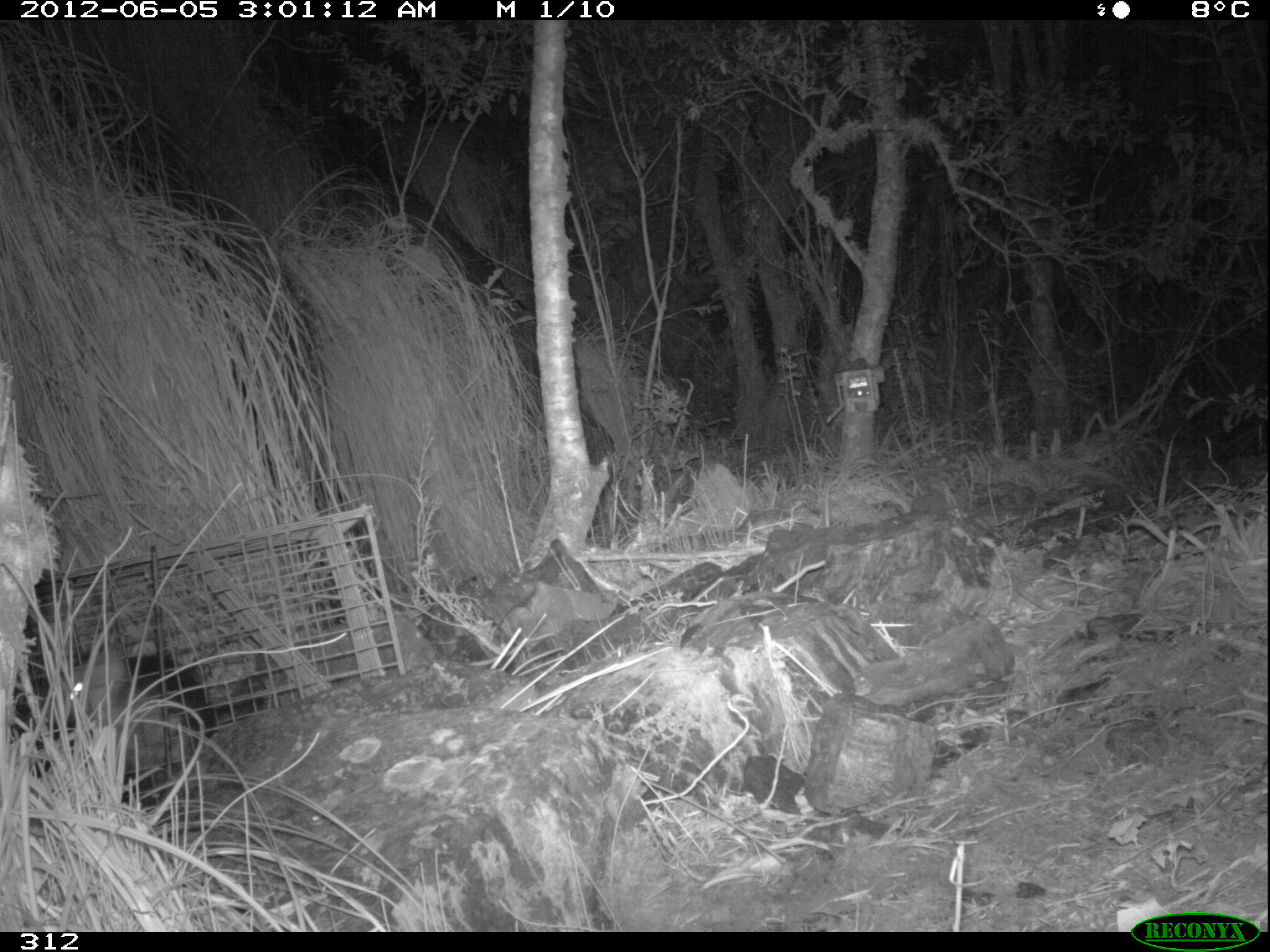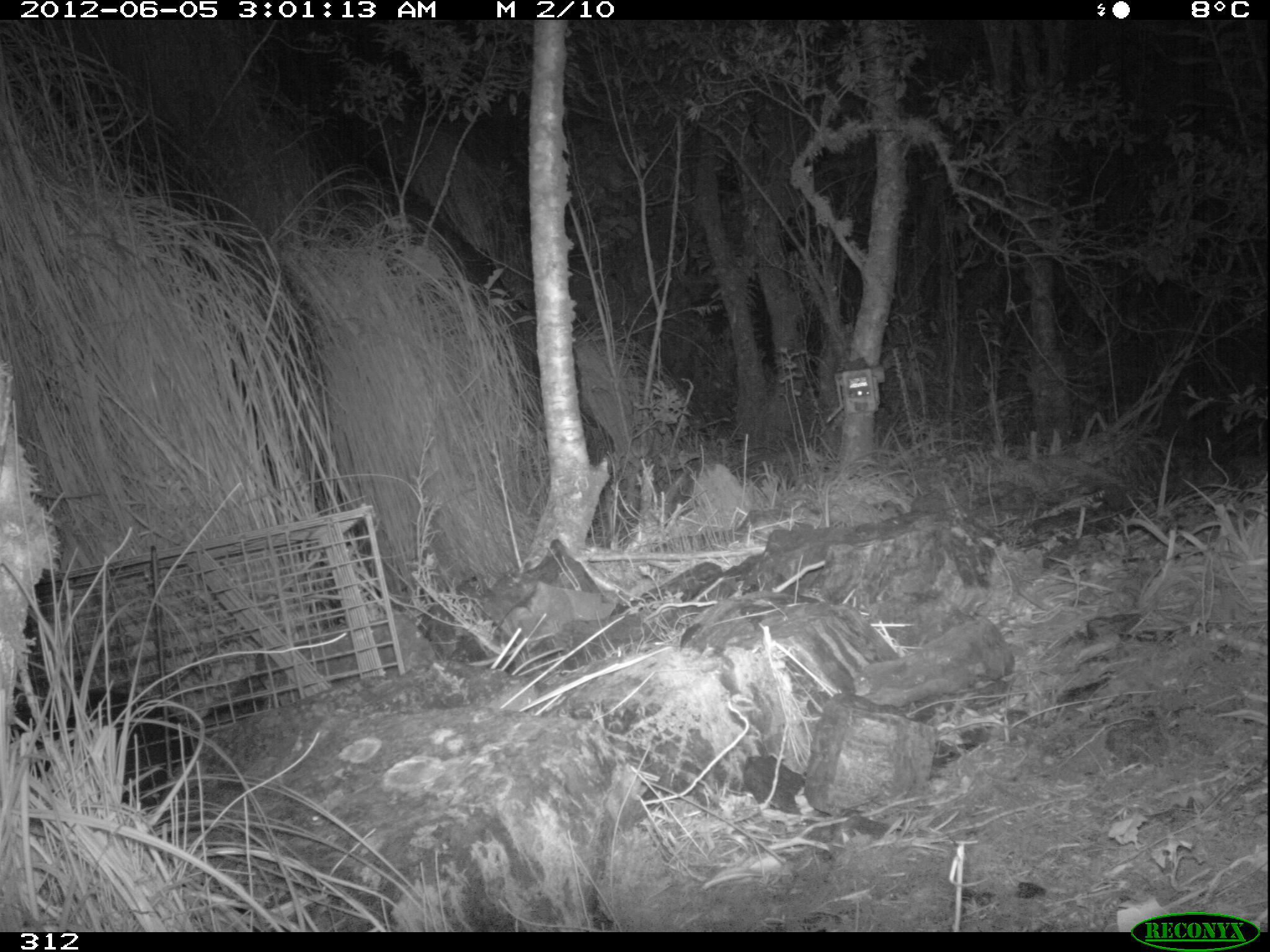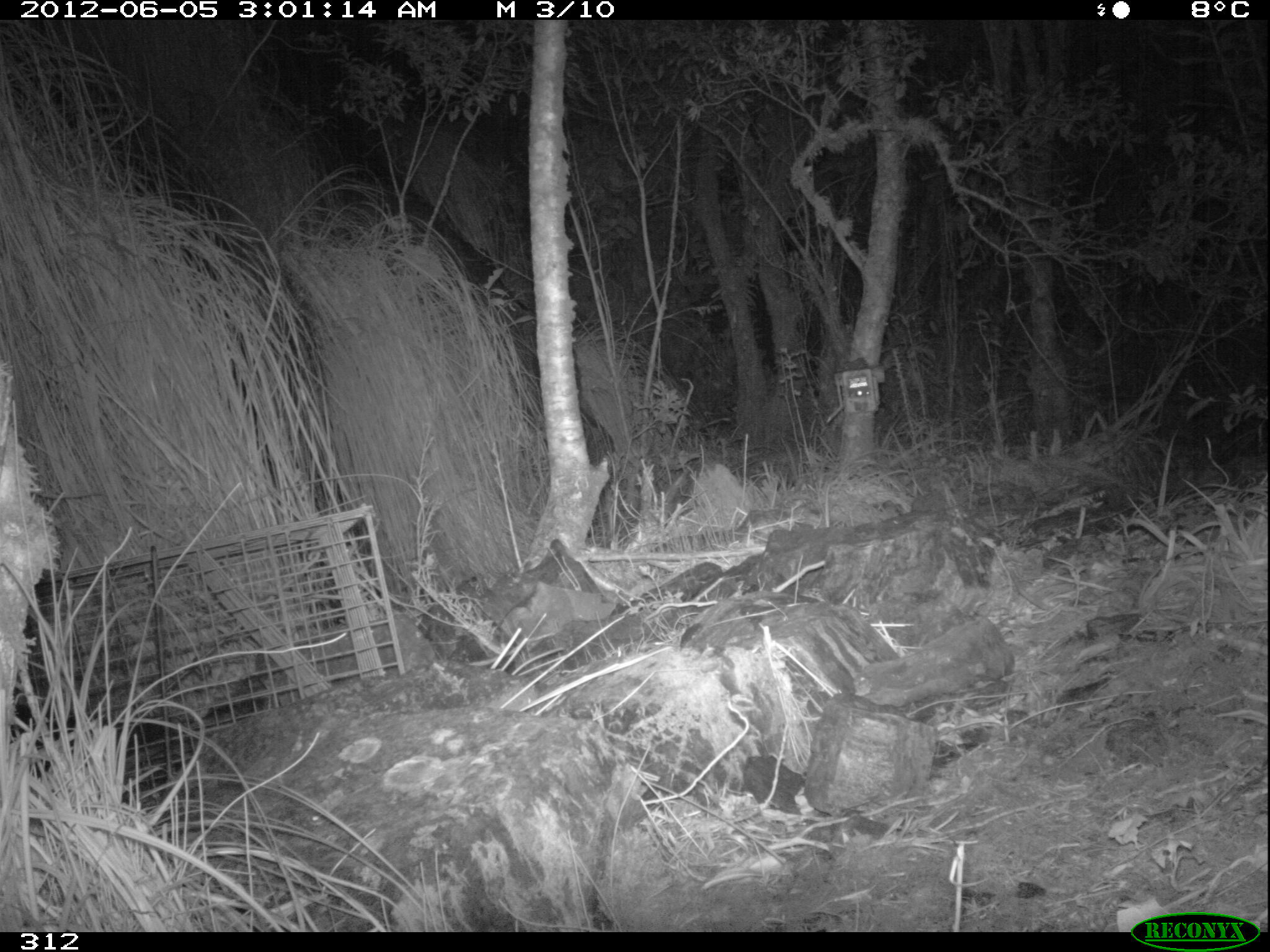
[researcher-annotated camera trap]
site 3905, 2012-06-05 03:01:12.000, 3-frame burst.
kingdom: Animalia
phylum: Chordata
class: Mammalia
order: Didelphimorphia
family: Didelphidae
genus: Didelphis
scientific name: Didelphis pernigra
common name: andean white-eared opossum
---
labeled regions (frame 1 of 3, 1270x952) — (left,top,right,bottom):
didelphis pernigra: (31,636,192,794)